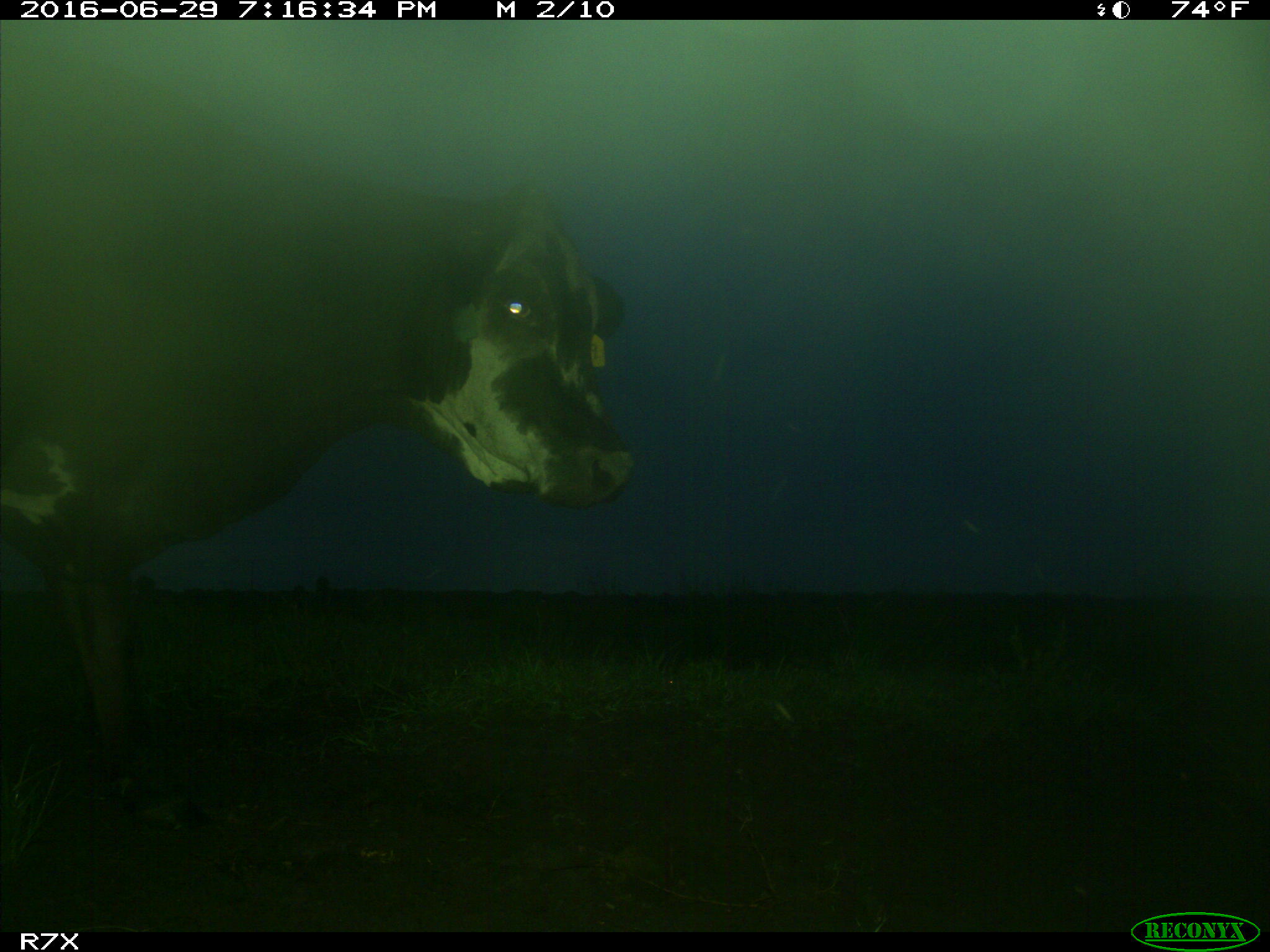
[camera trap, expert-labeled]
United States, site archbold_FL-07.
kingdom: Animalia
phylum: Chordata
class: Mammalia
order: Artiodactyla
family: Bovidae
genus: Bos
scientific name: Bos taurus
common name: domestic cow